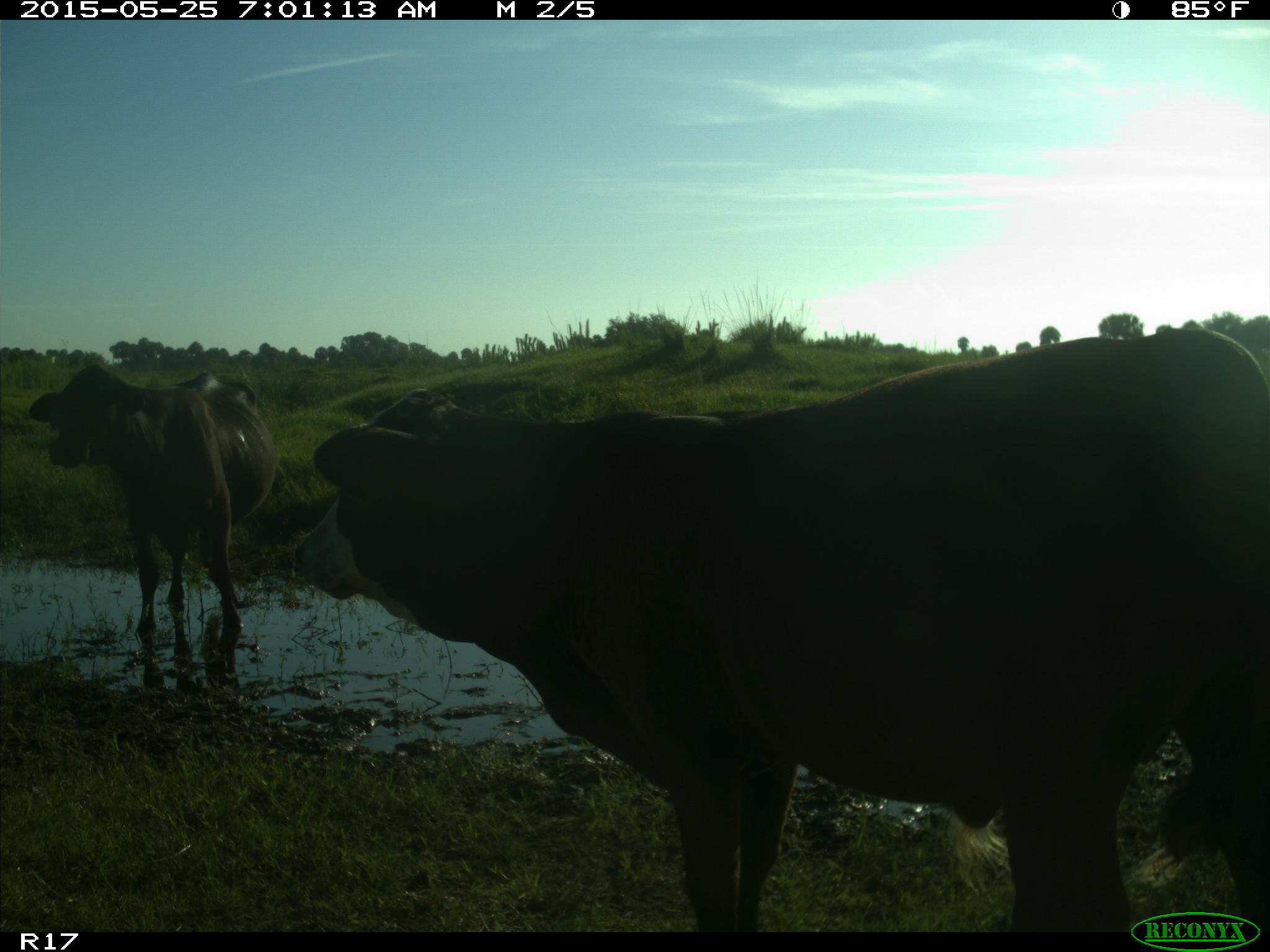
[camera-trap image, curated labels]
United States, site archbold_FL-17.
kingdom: Animalia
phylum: Chordata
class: Mammalia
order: Artiodactyla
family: Bovidae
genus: Bos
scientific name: Bos taurus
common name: domestic cow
Bos taurus (domestic cow).